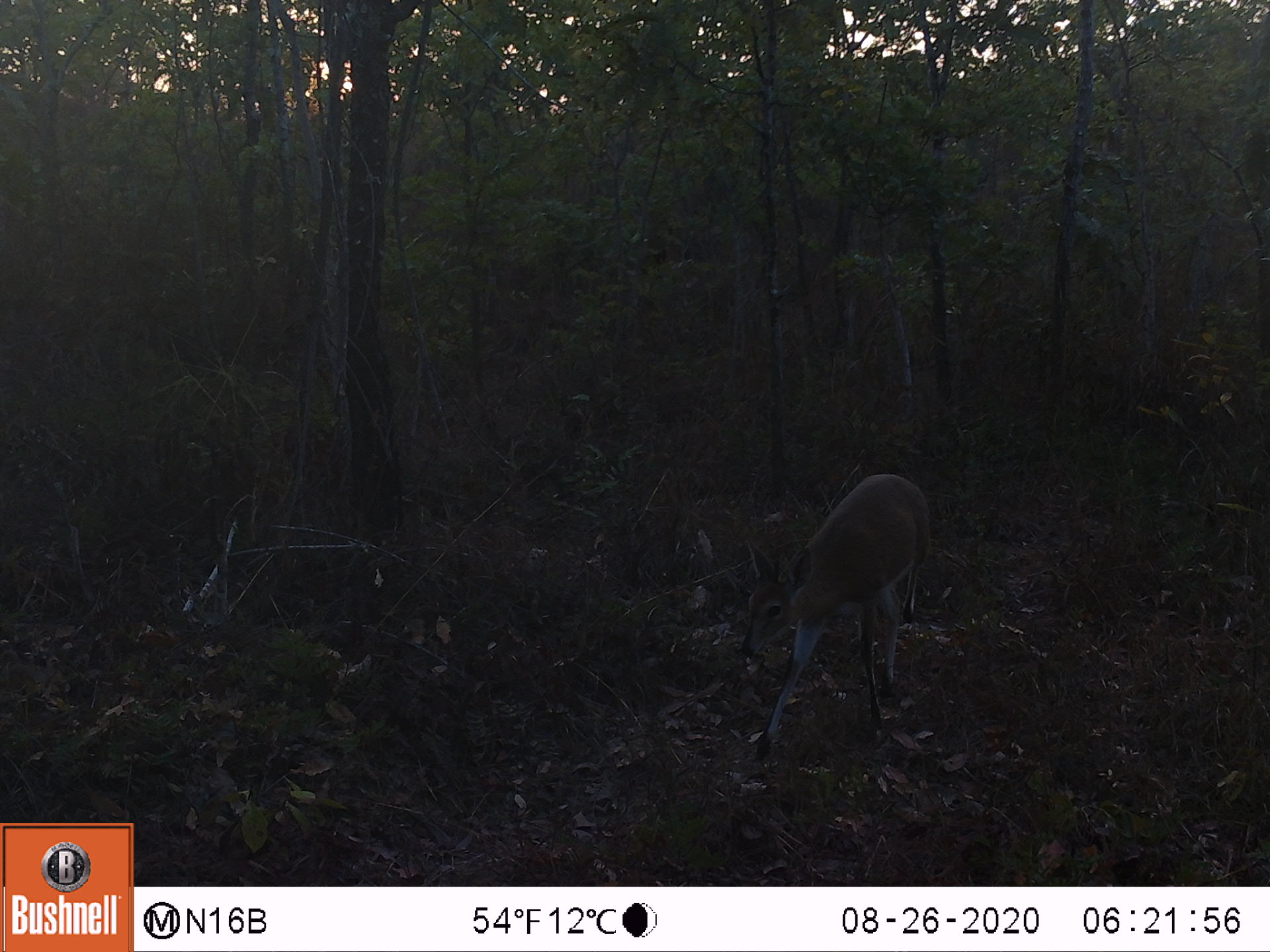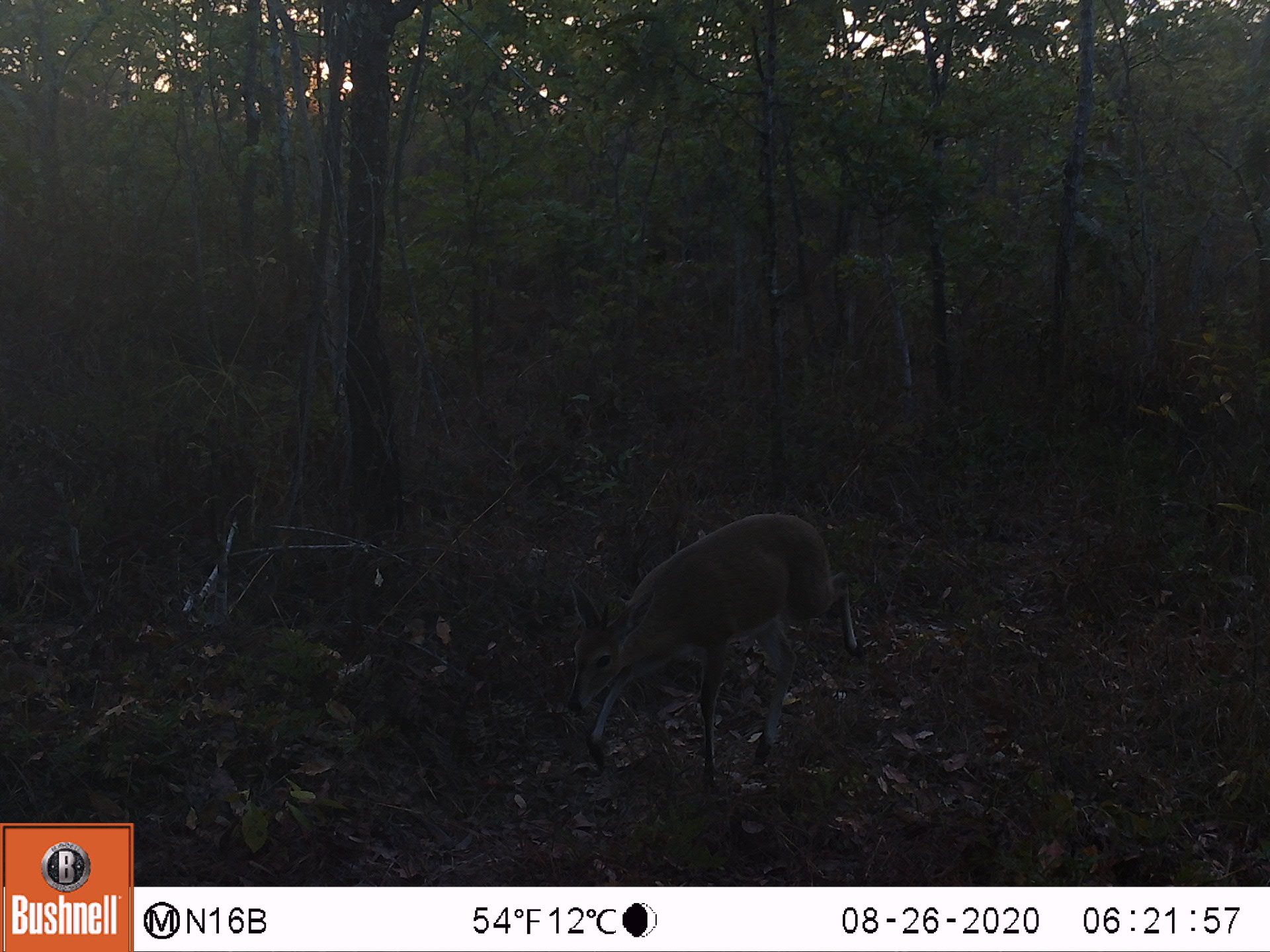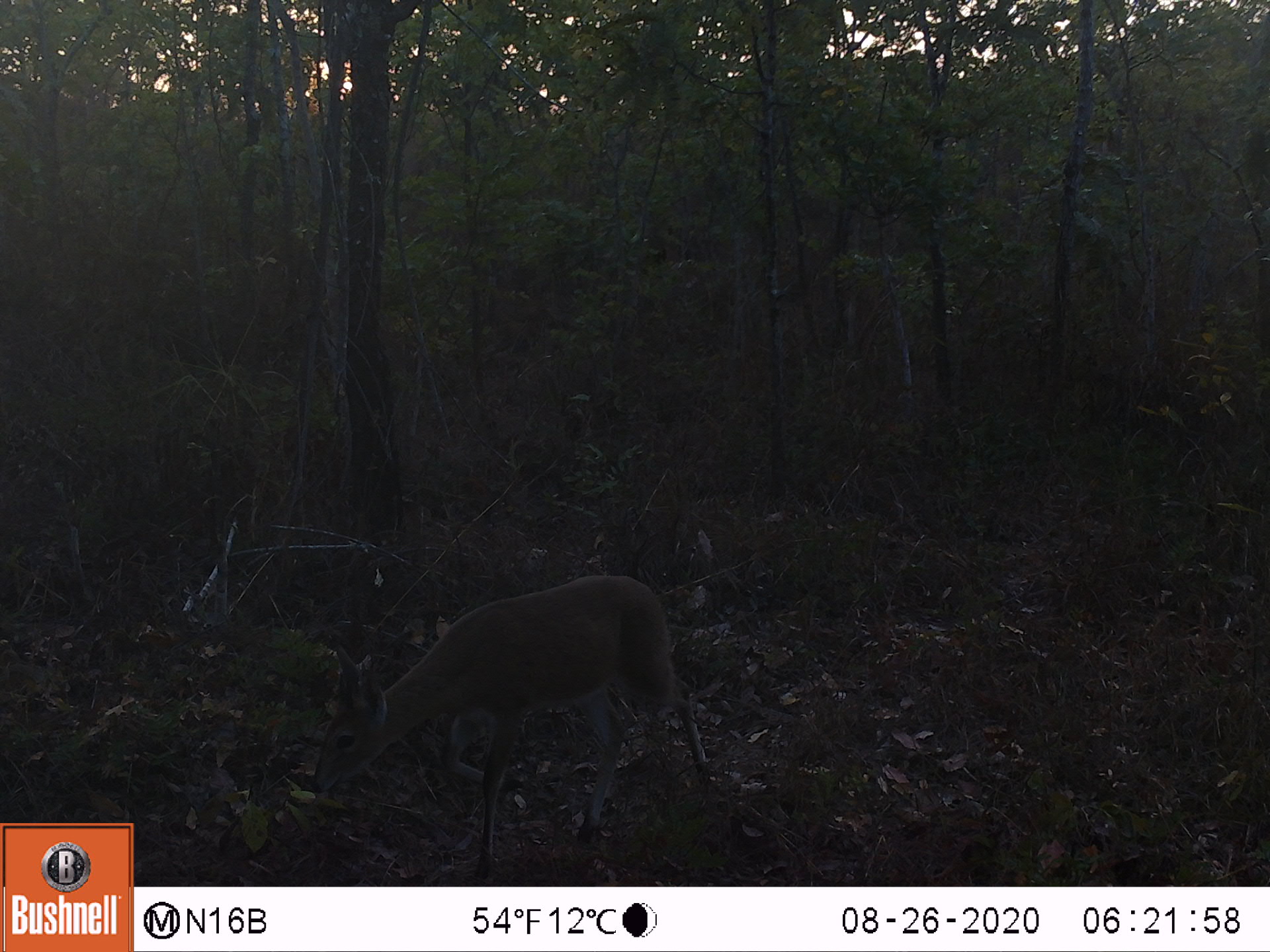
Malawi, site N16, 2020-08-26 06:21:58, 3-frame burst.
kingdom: Animalia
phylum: Chordata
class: Mammalia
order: Artiodactyla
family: Bovidae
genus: Sylvicapra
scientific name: Sylvicapra grimmia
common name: common duiker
Common duiker (Sylvicapra grimmia), count 1.